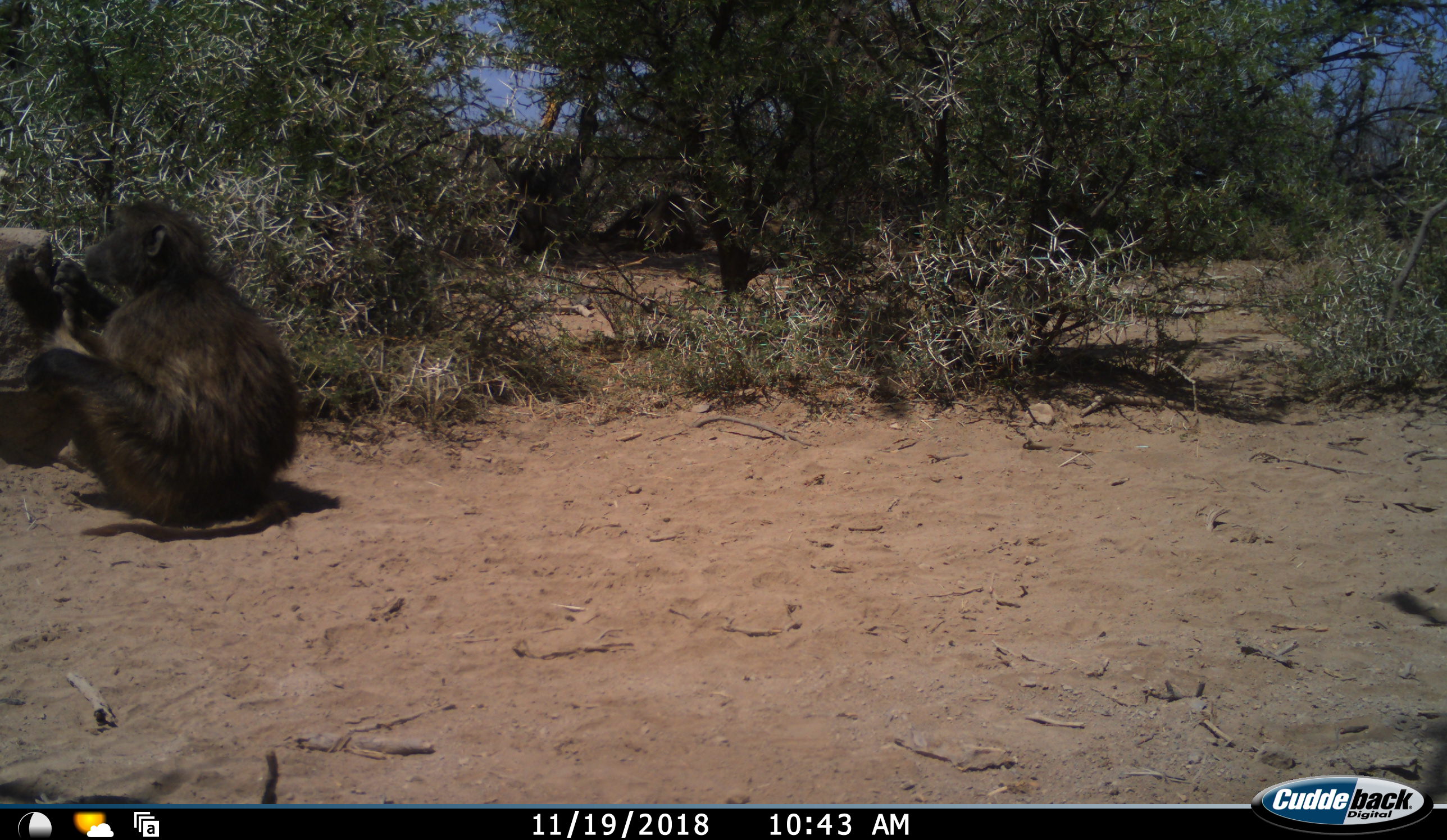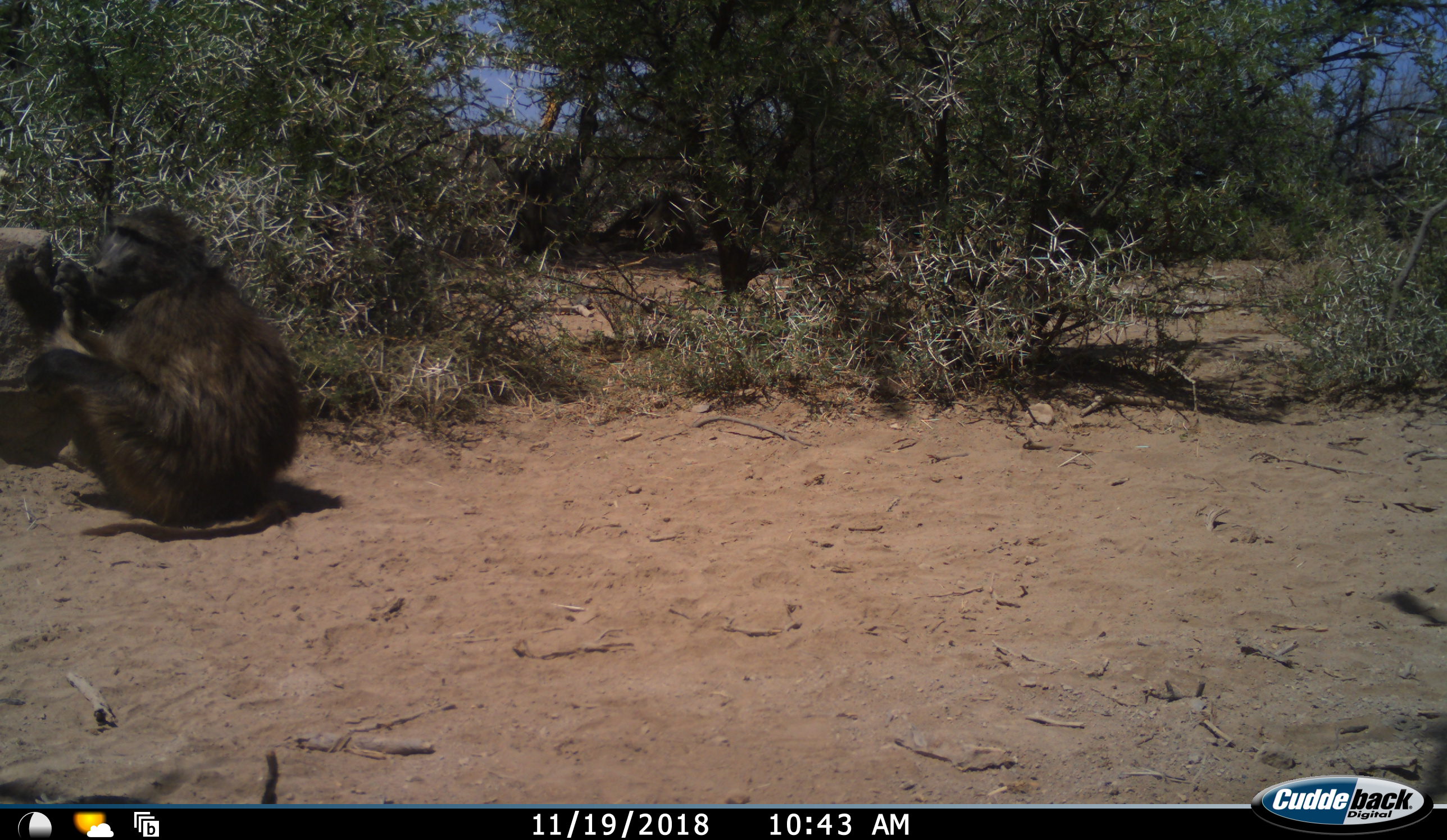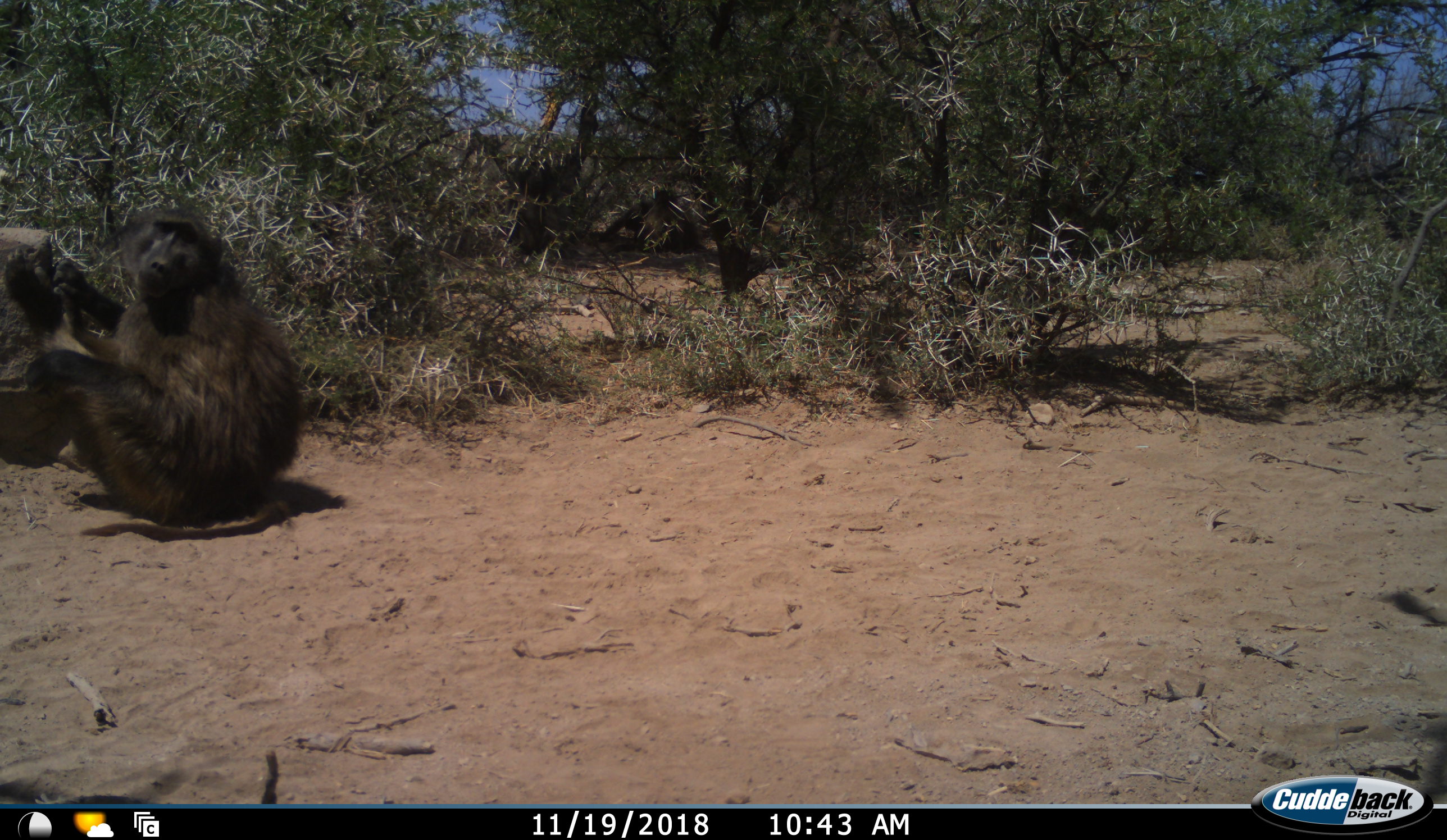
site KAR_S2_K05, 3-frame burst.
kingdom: Animalia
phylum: Chordata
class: Mammalia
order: Primates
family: Cercopithecidae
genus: Papio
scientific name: Papio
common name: baboon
Baboon (Papio), count 1. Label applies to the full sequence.